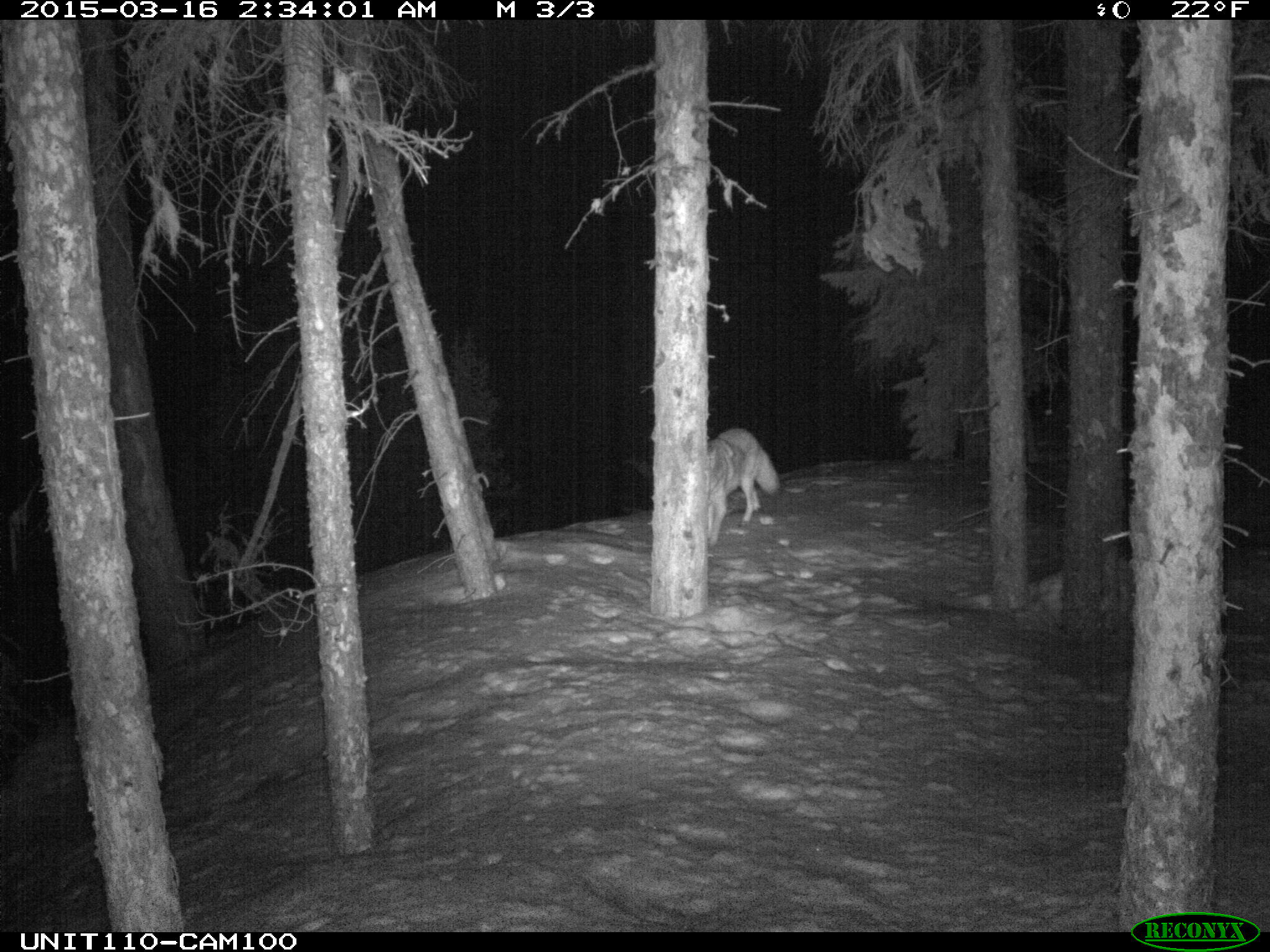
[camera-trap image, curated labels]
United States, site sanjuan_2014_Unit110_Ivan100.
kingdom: Animalia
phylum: Chordata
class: Mammalia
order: Carnivora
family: Canidae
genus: Canis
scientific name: Canis latrans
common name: coyote